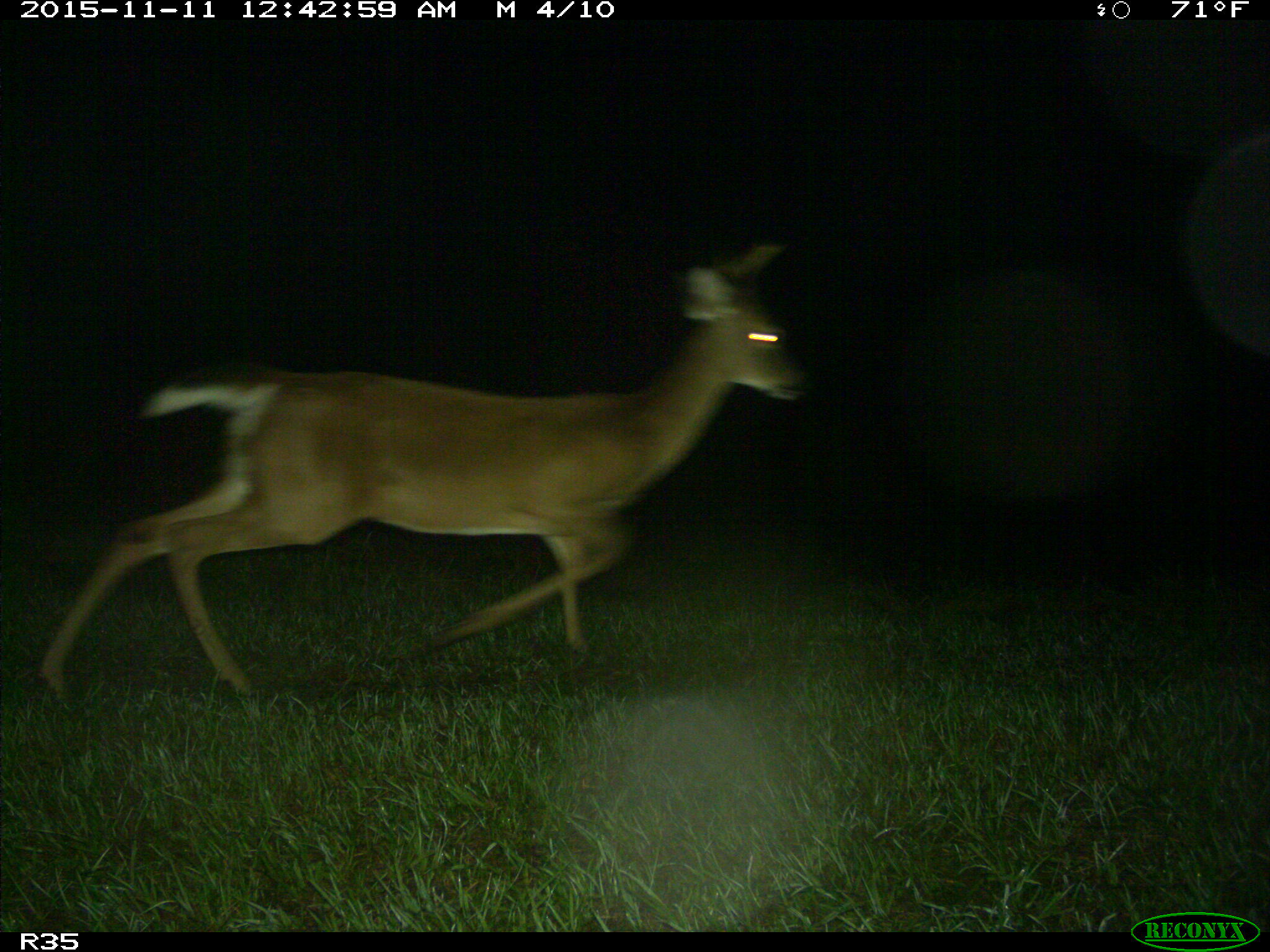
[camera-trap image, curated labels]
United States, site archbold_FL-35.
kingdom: Animalia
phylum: Chordata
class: Mammalia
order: Artiodactyla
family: Cervidae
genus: Odocoileus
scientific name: Odocoileus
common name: deer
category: unidentified deer